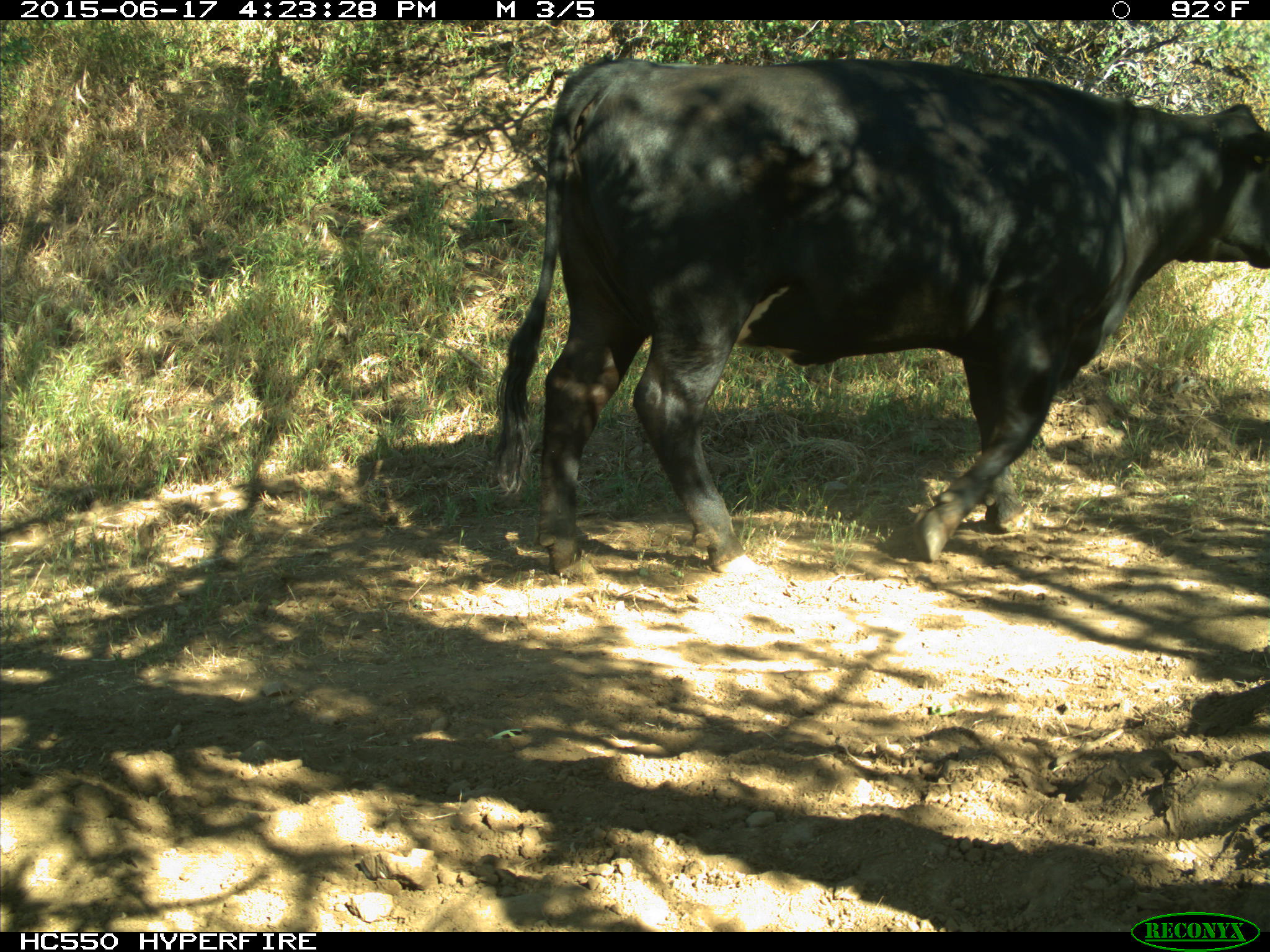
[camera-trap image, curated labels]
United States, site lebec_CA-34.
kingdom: Animalia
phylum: Chordata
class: Mammalia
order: Artiodactyla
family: Bovidae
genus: Bos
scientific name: Bos taurus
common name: domestic cow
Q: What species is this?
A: Bos taurus (domestic cow).